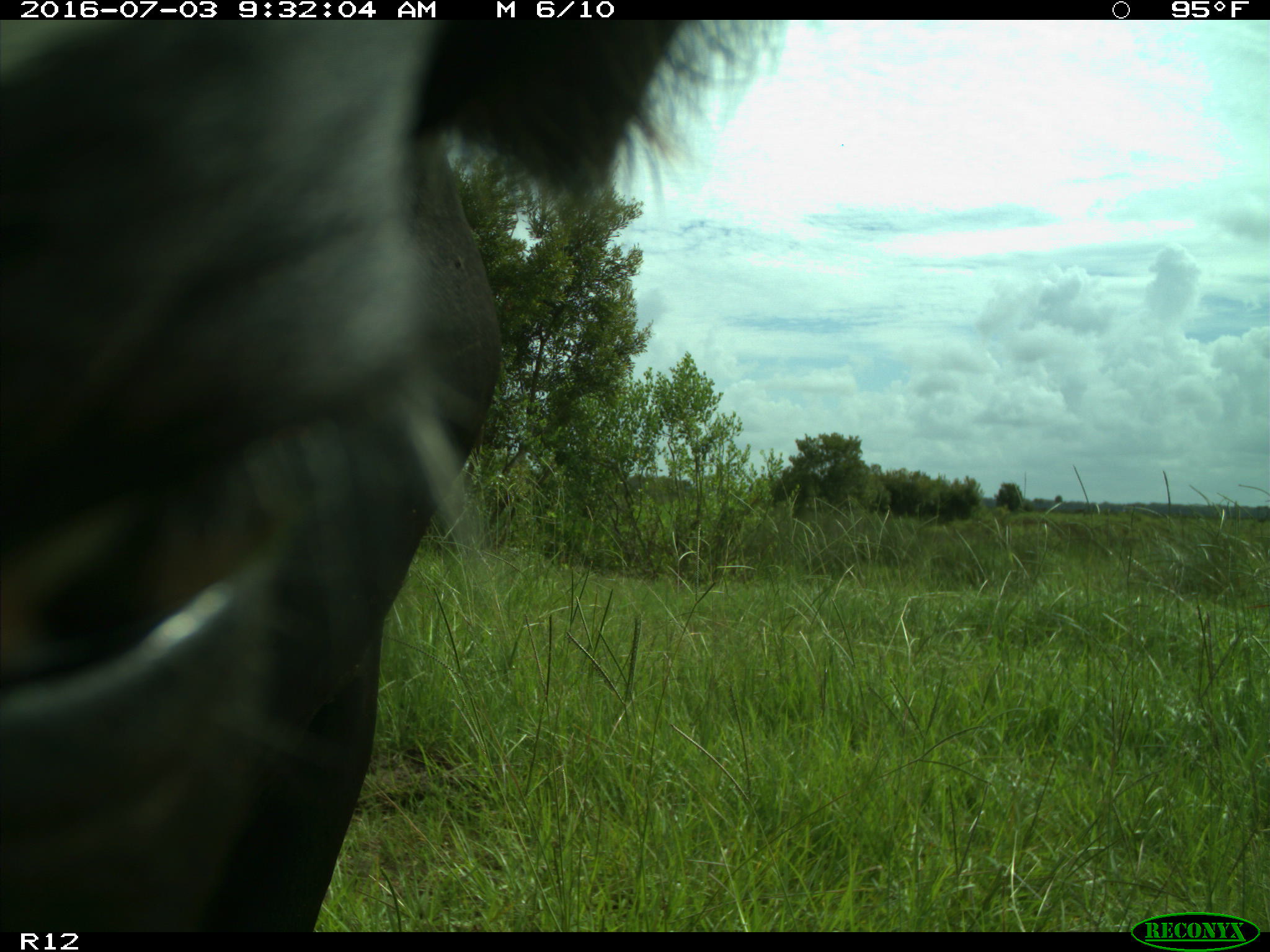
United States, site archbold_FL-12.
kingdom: Animalia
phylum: Chordata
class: Mammalia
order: Artiodactyla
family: Bovidae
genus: Bos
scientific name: Bos taurus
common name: domestic cow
Bos taurus (domestic cow).